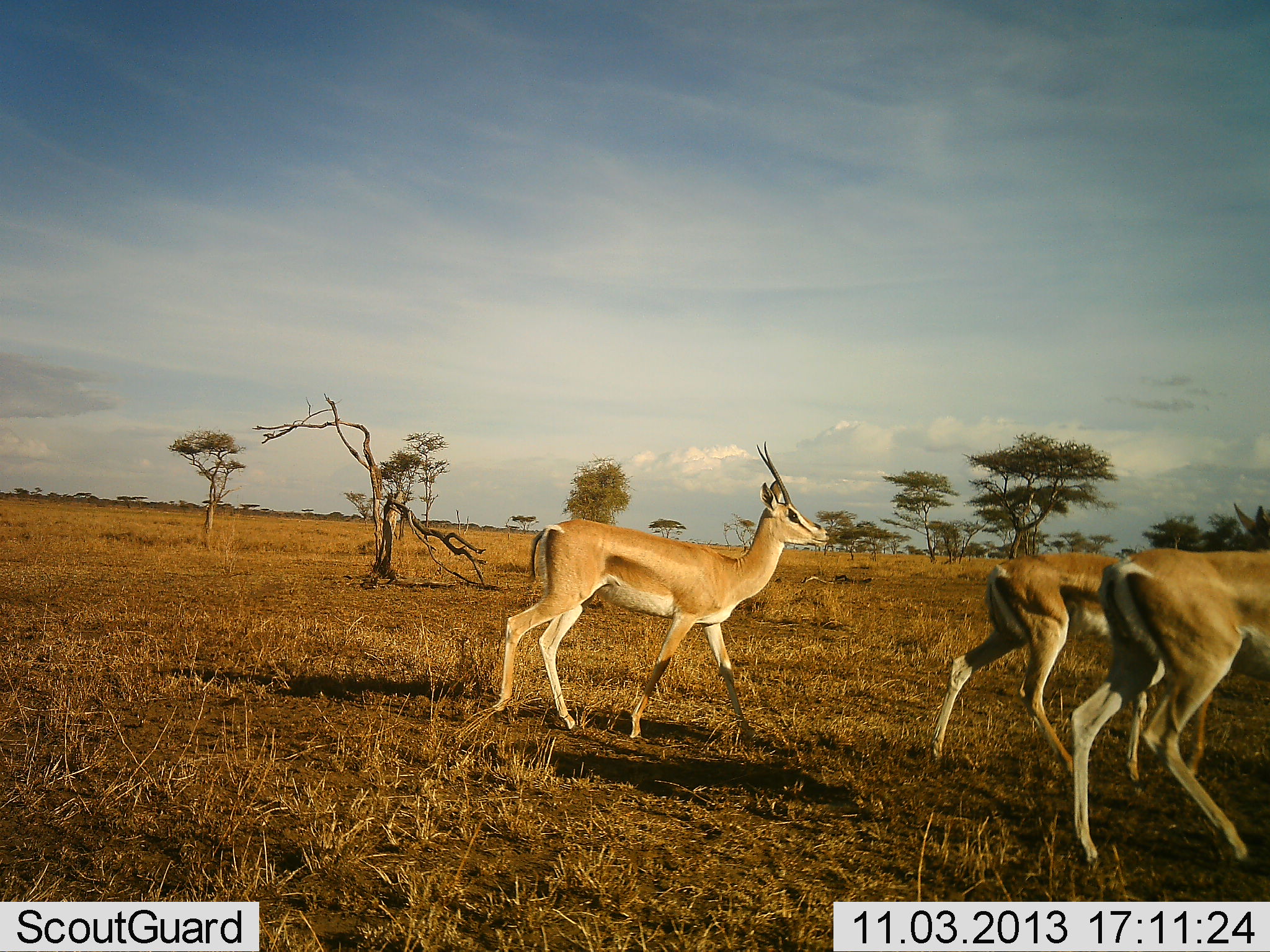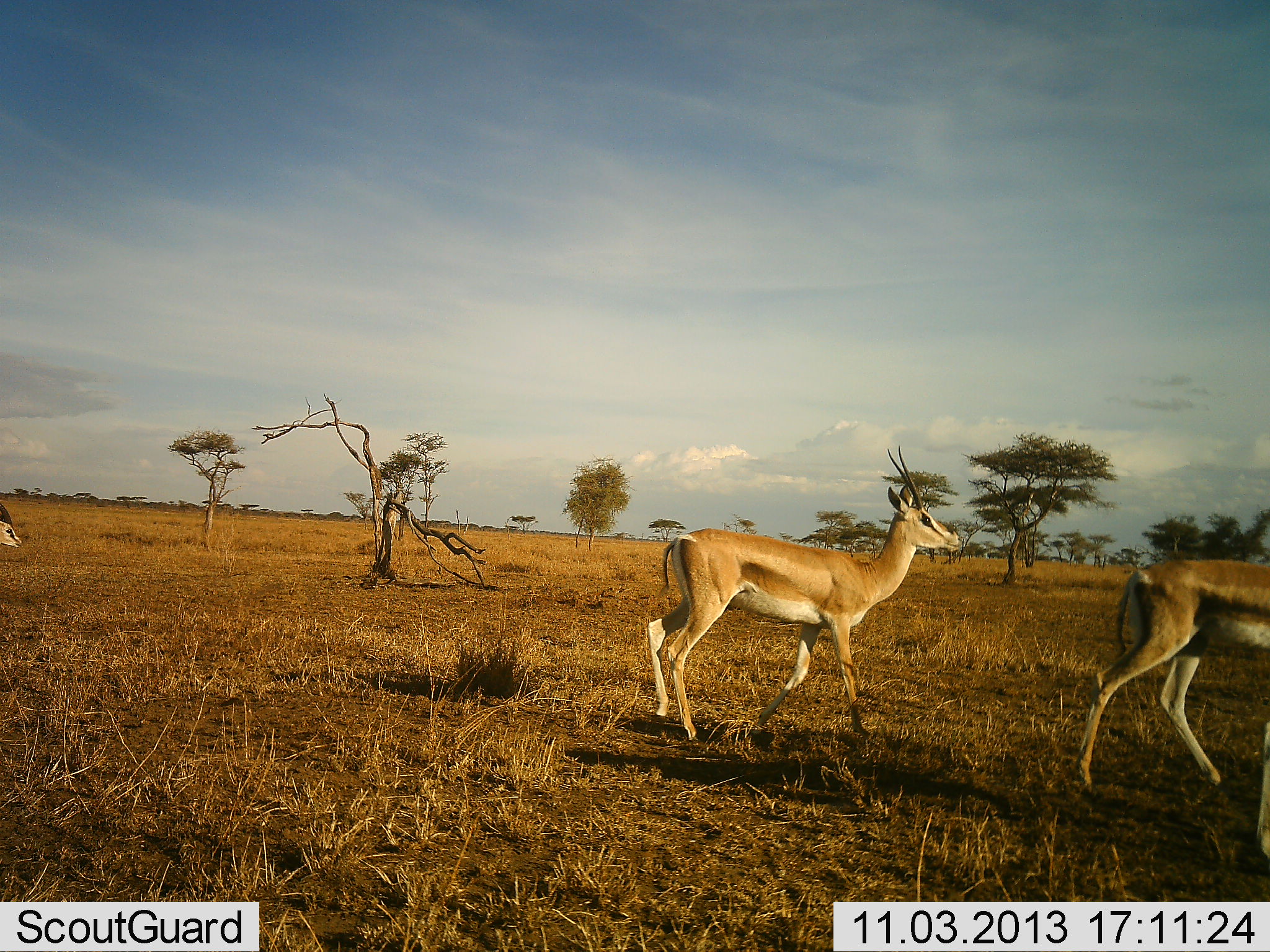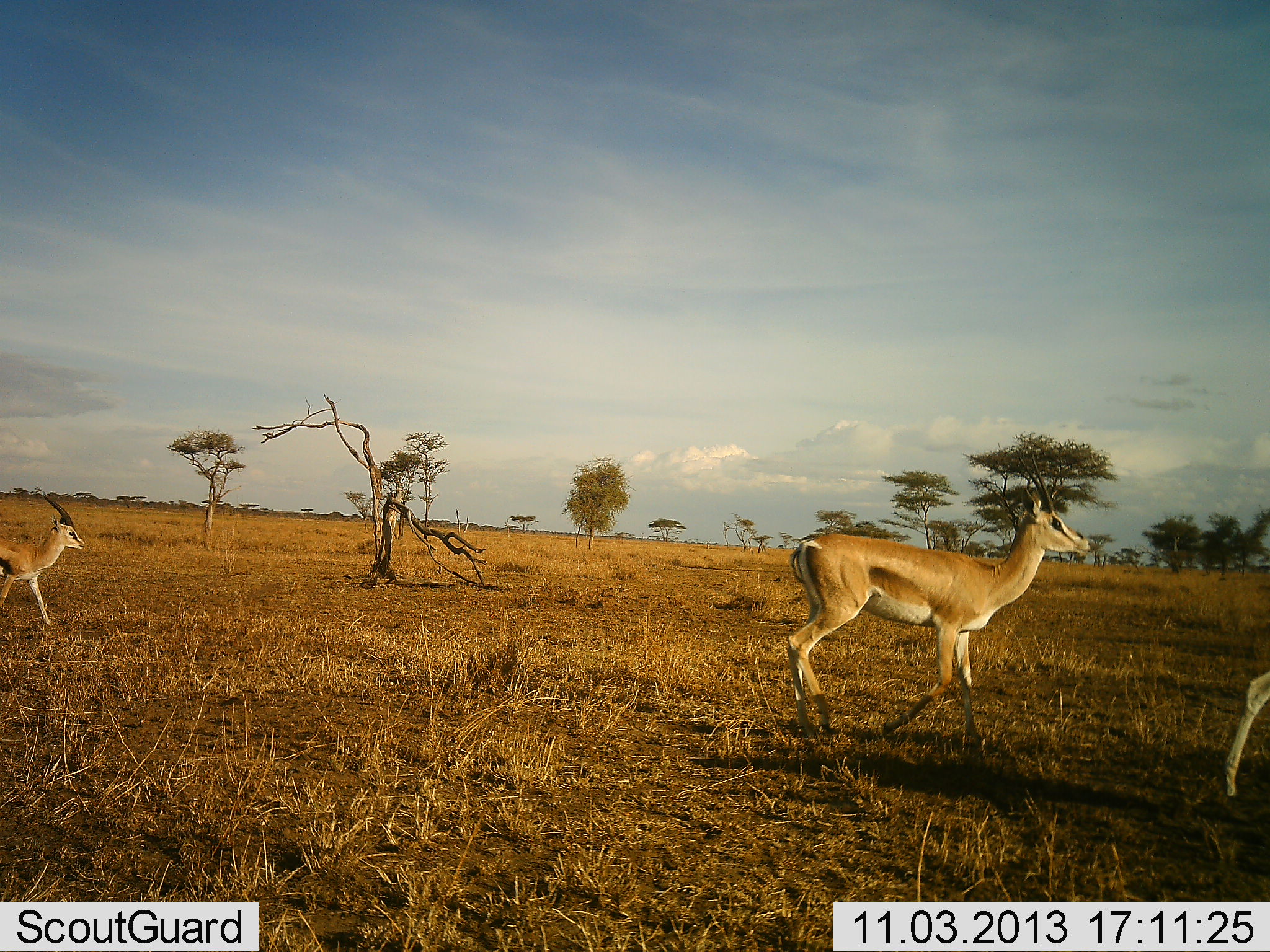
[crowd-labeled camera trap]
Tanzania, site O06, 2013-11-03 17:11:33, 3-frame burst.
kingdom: Animalia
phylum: Chordata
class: Mammalia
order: Artiodactyla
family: Bovidae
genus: Nanger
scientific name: Nanger granti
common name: grant's gazelle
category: gazellegrants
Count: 4.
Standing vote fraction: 4%.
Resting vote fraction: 0%.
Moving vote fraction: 96%.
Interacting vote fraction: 0%.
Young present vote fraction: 11%.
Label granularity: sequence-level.